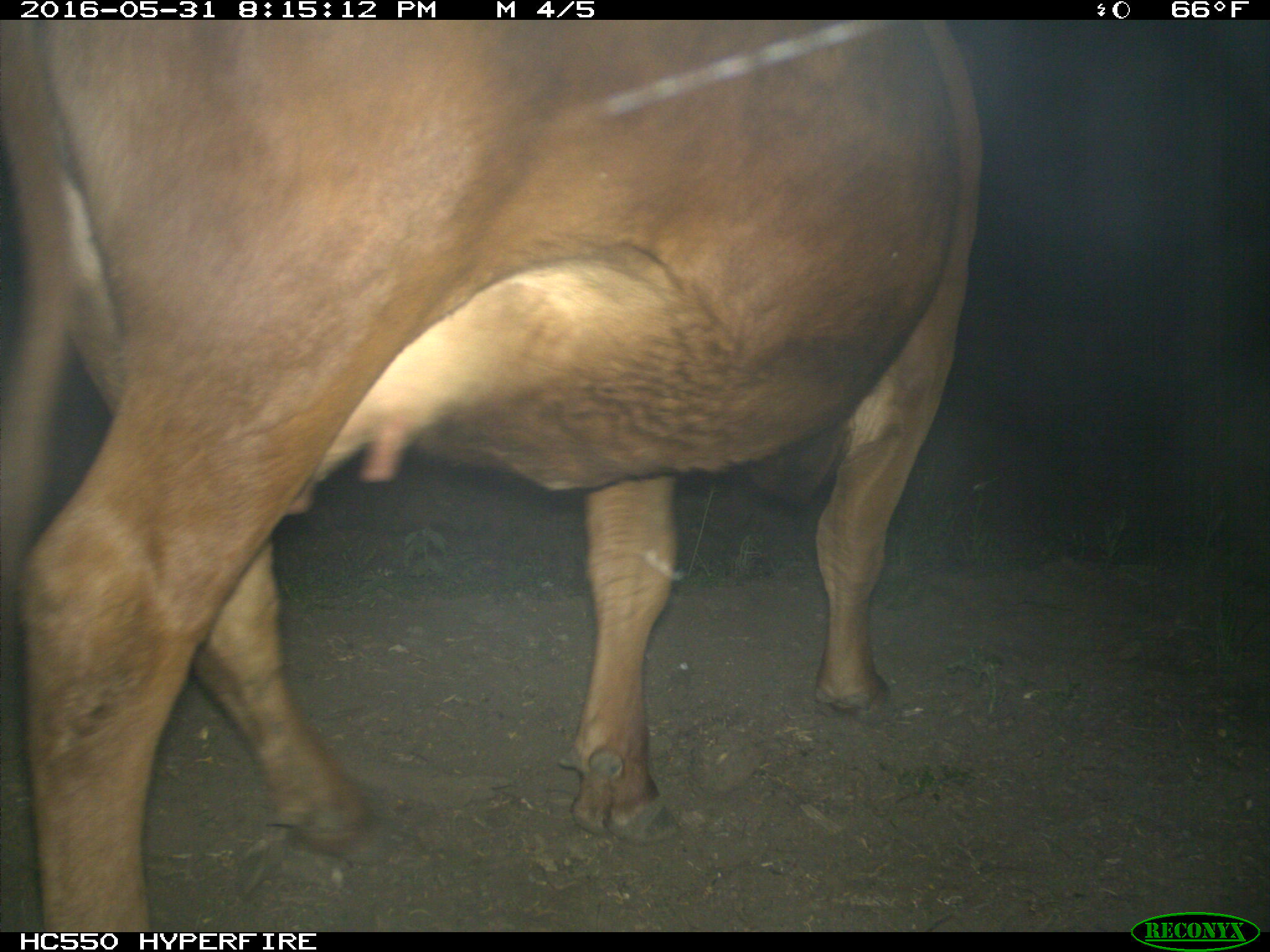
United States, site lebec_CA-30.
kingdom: Animalia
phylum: Chordata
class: Mammalia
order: Artiodactyla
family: Bovidae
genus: Bos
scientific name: Bos taurus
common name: domestic cow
Bos taurus (domestic cow).